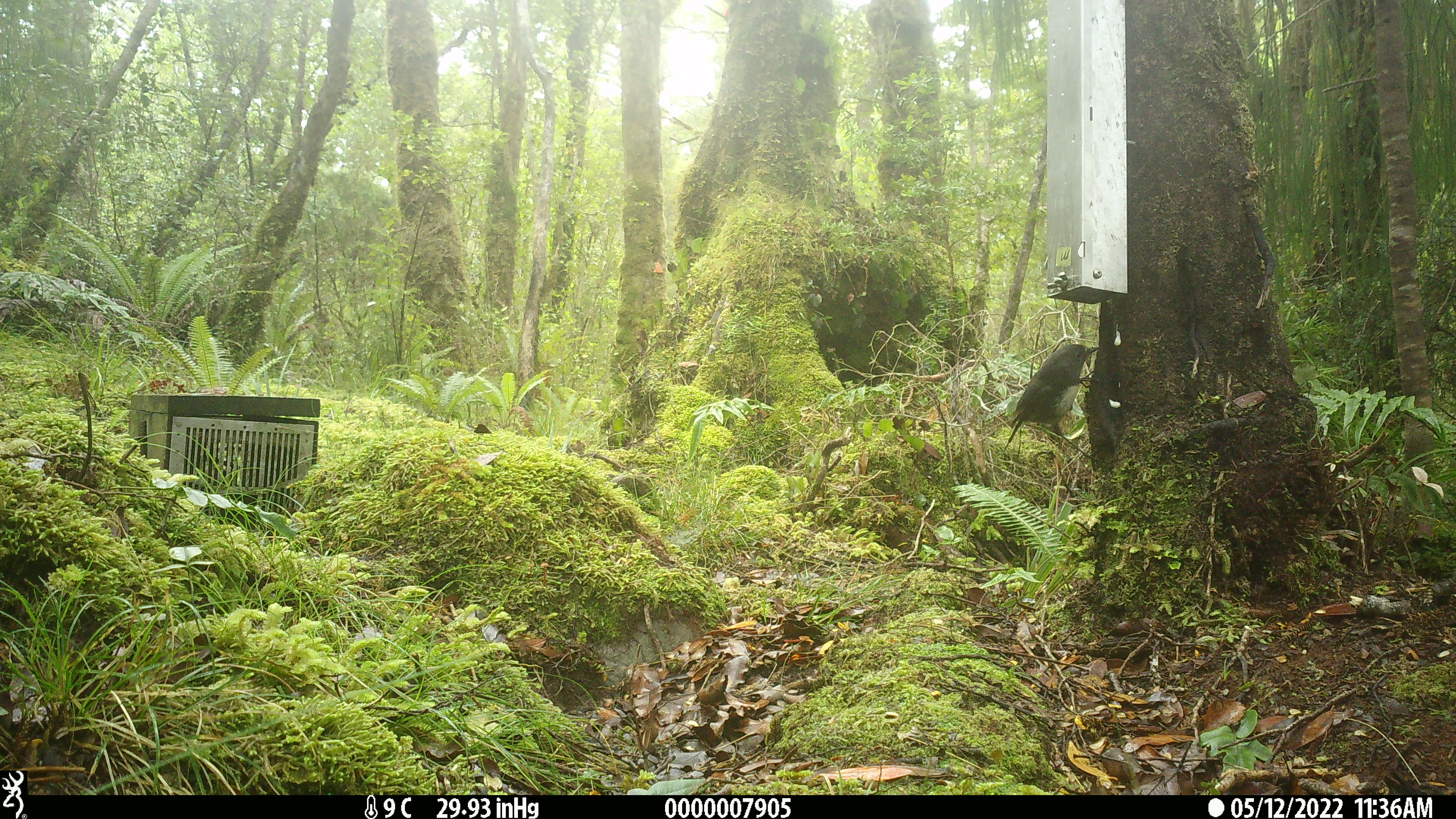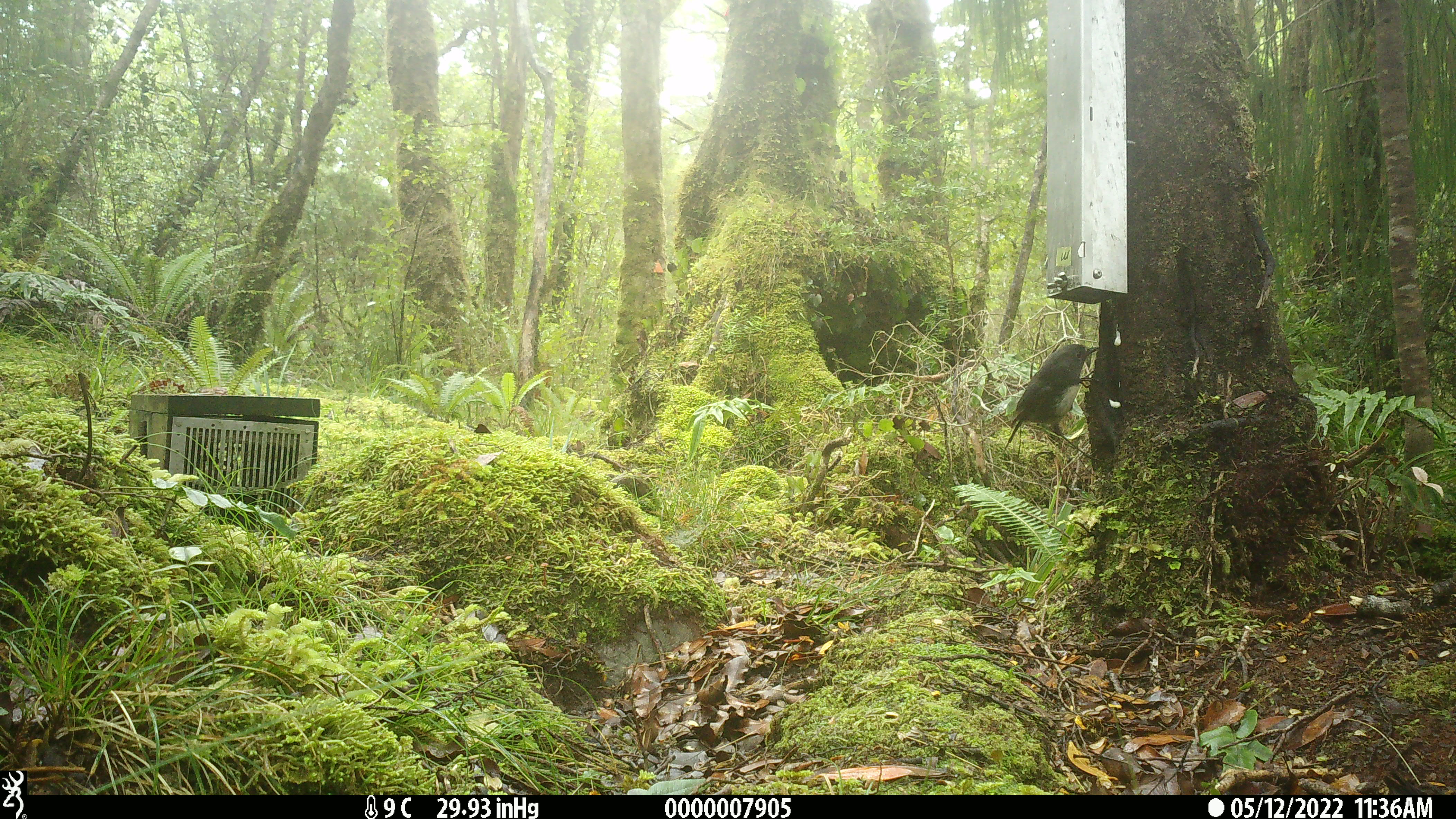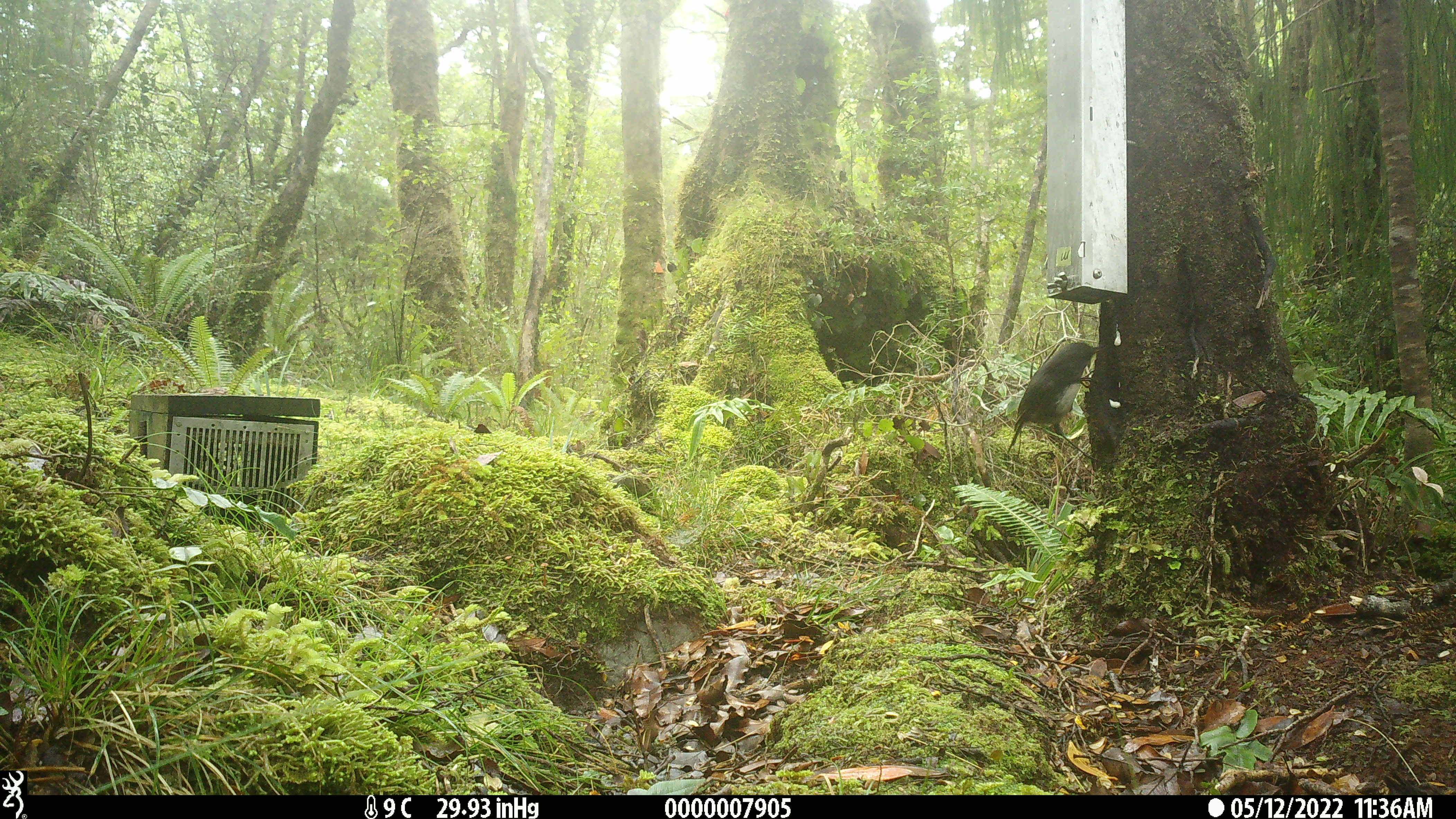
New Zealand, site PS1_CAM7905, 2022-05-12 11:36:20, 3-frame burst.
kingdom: Animalia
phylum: Chordata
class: Aves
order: Passeriformes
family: Petroicidae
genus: Petroica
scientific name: Petroica australis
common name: new zealand robin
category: robin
Robin (new zealand robin) (Petroica australis).